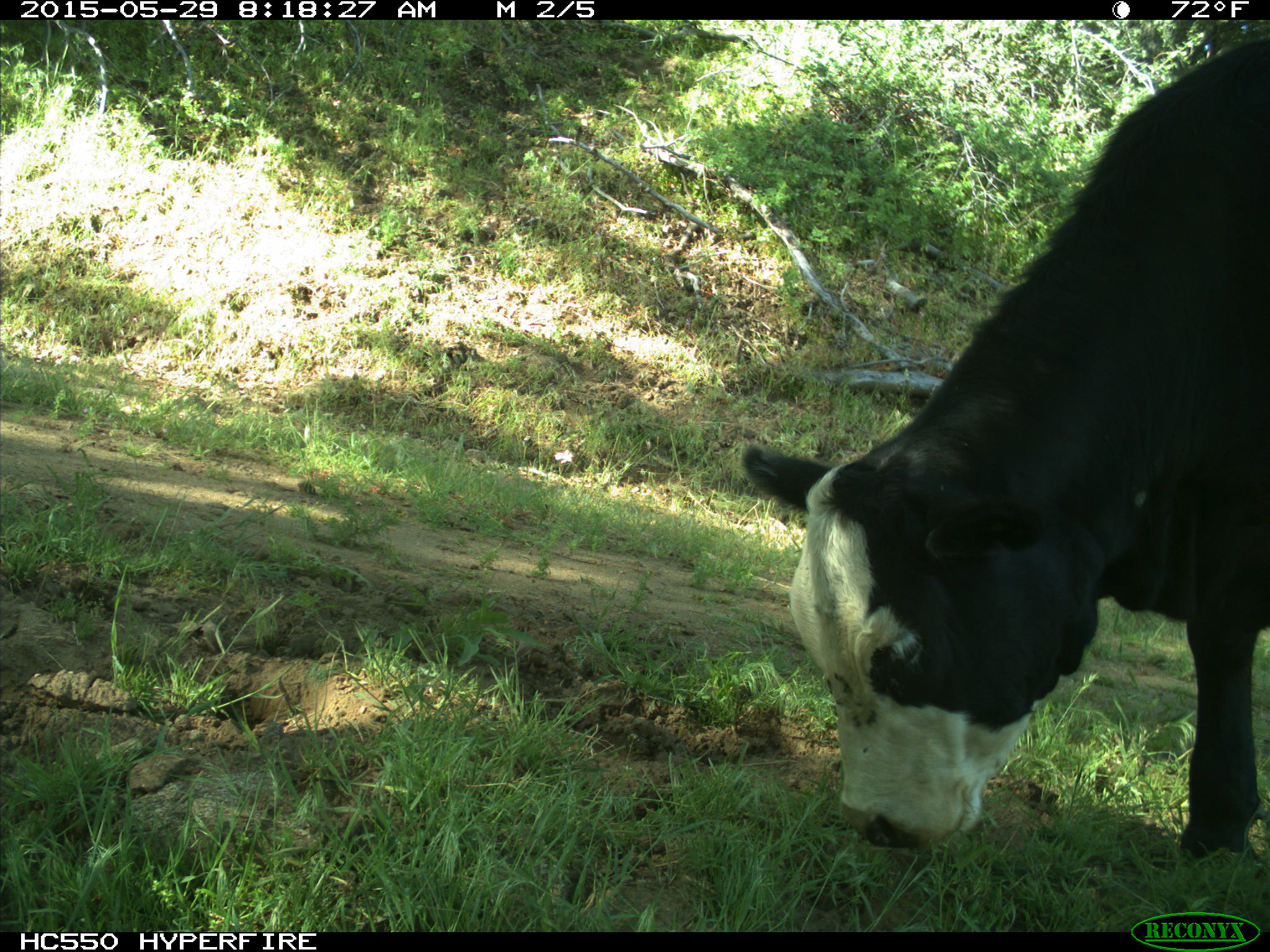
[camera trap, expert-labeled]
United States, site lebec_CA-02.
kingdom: Animalia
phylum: Chordata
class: Mammalia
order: Artiodactyla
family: Bovidae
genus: Bos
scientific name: Bos taurus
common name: domestic cow